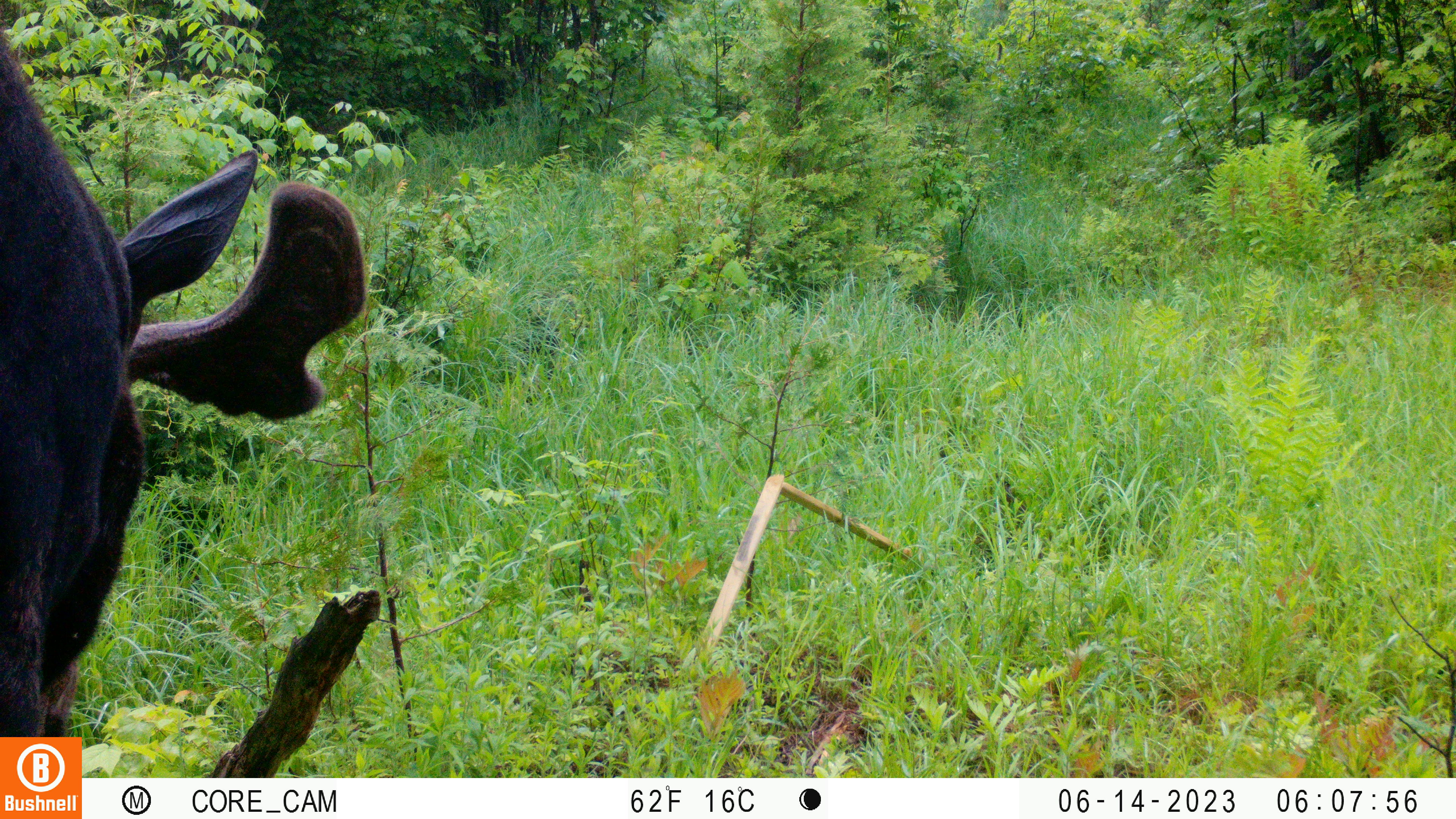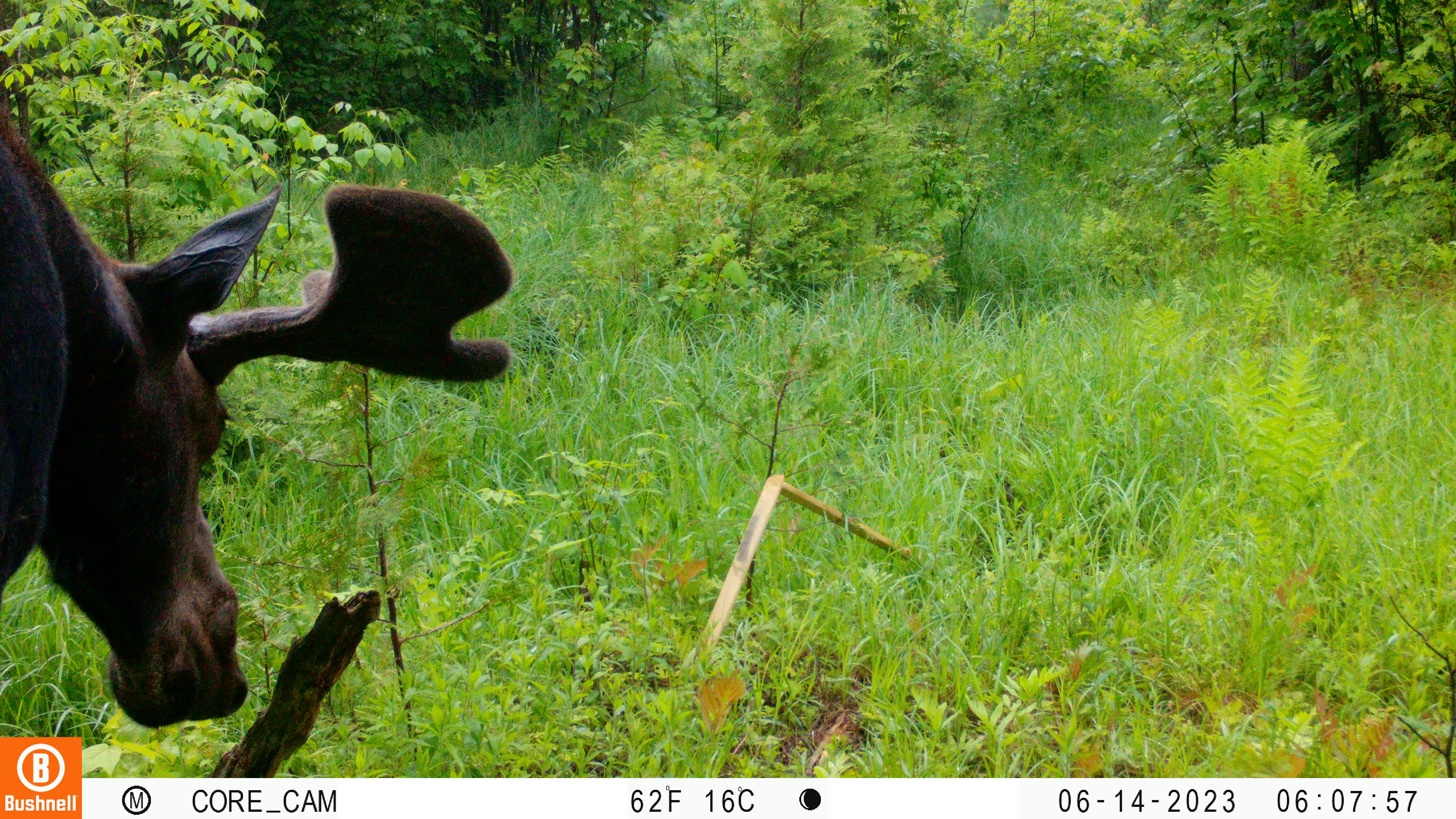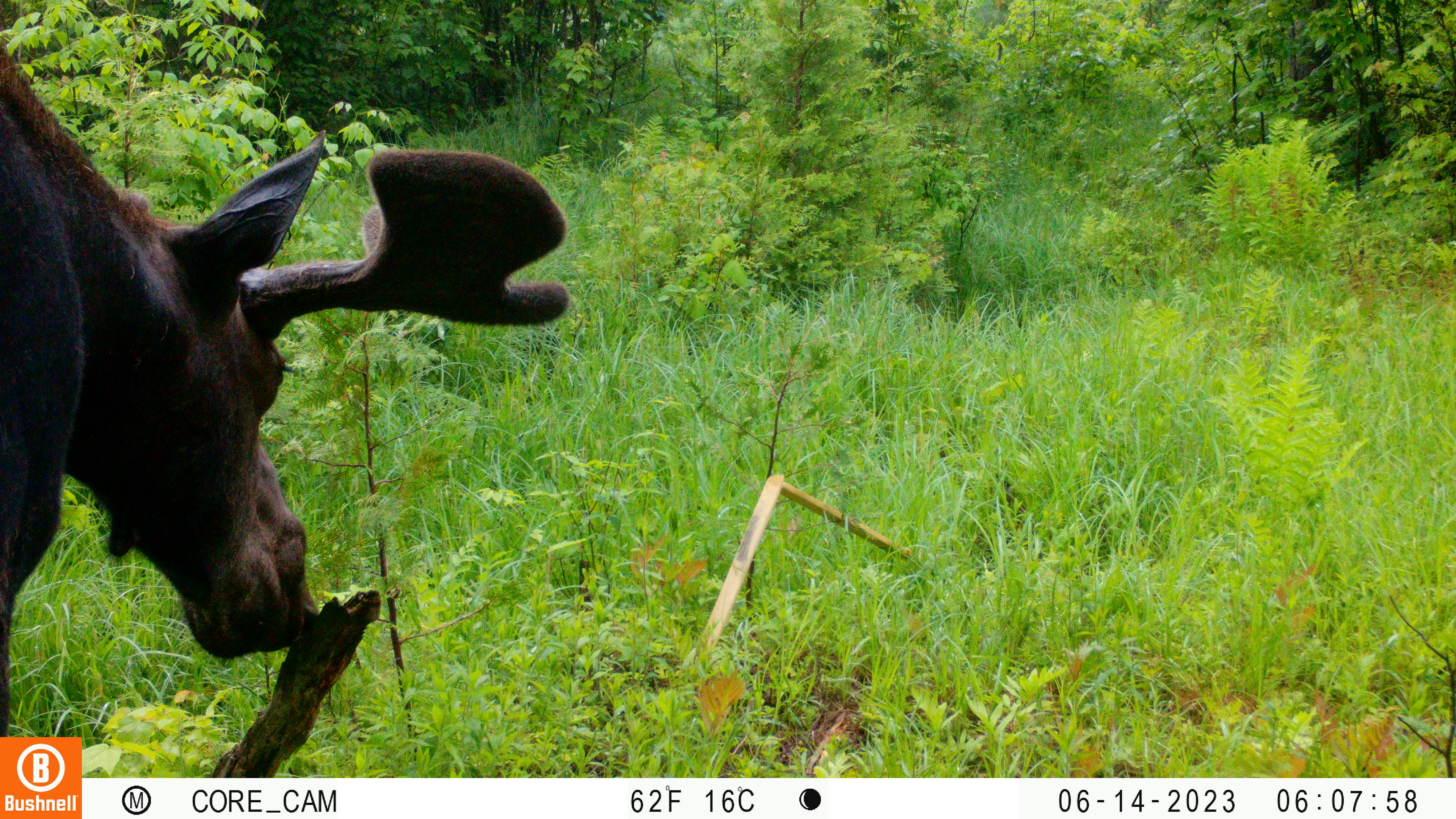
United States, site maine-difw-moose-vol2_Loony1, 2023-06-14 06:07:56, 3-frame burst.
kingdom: Animalia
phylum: Chordata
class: Mammalia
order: Artiodactyla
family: Cervidae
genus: Alces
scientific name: Alces alces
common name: moose